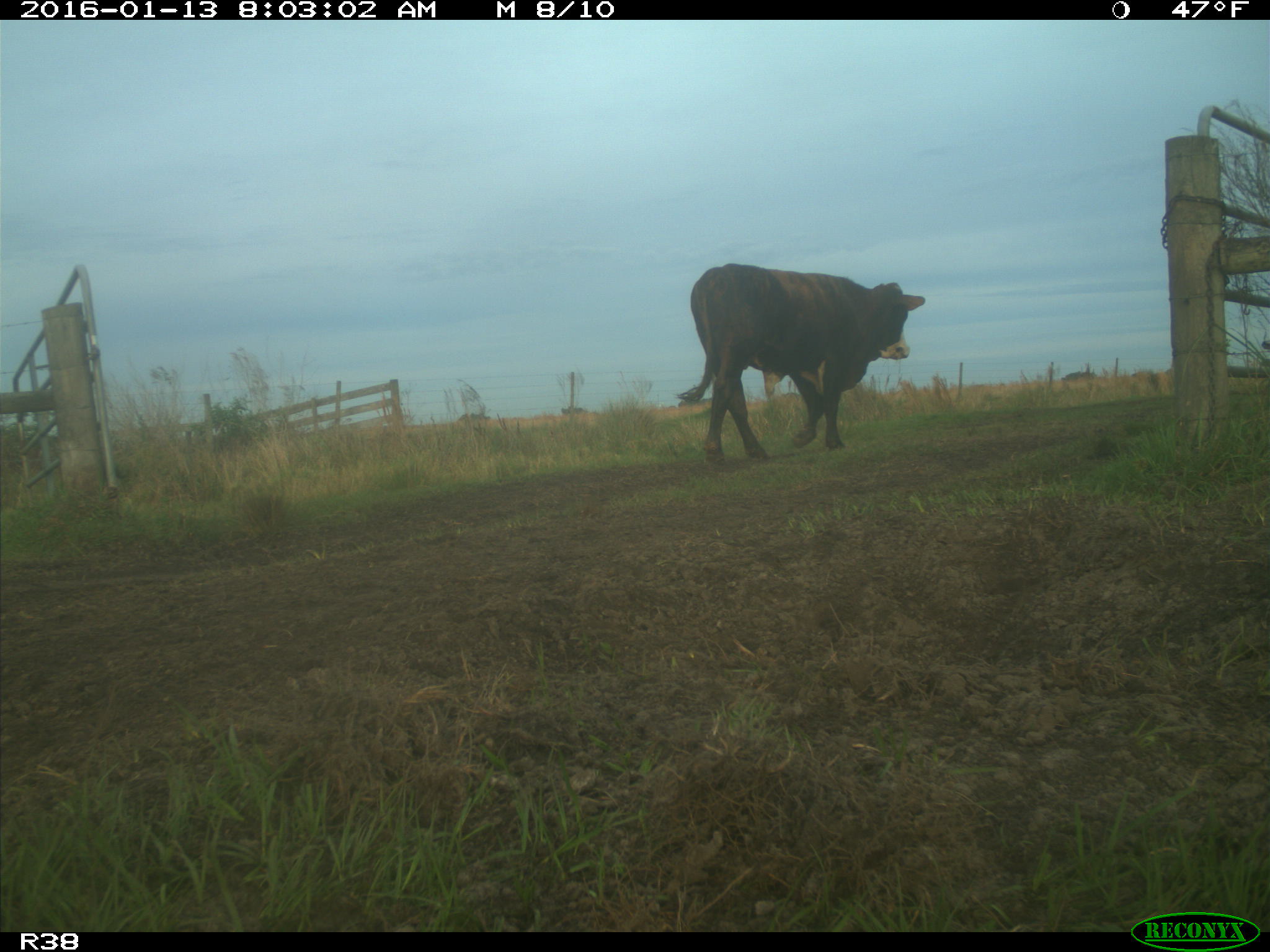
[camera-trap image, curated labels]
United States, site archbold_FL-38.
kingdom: Animalia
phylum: Chordata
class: Mammalia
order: Artiodactyla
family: Bovidae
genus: Bos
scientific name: Bos taurus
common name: domestic cow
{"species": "Bos taurus (domestic cow)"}